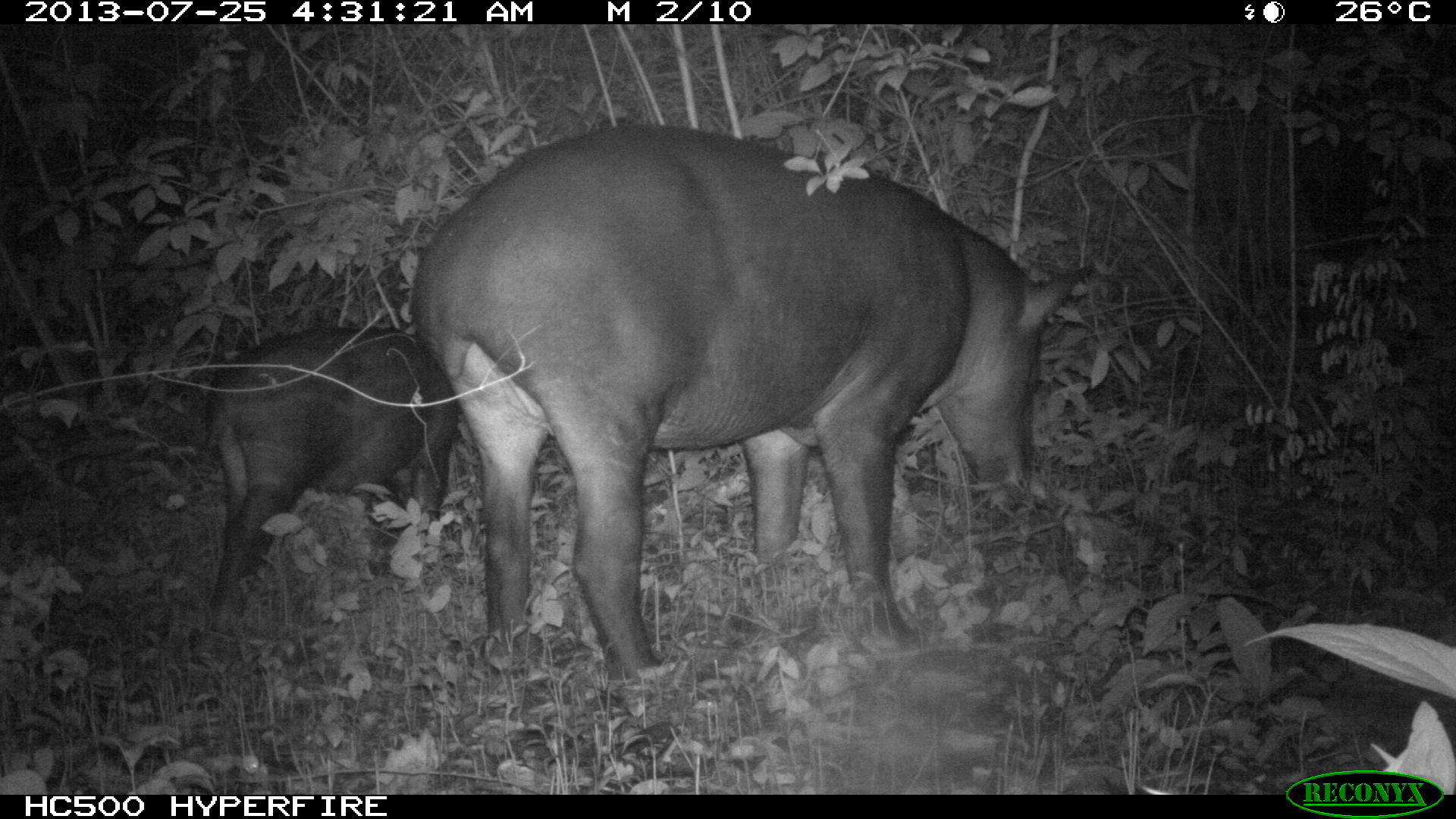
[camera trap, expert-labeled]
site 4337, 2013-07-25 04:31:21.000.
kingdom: Animalia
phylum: Chordata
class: Mammalia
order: Perissodactyla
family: Tapiridae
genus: Tapirus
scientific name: Tapirus bairdii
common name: baird's tapir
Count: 2.